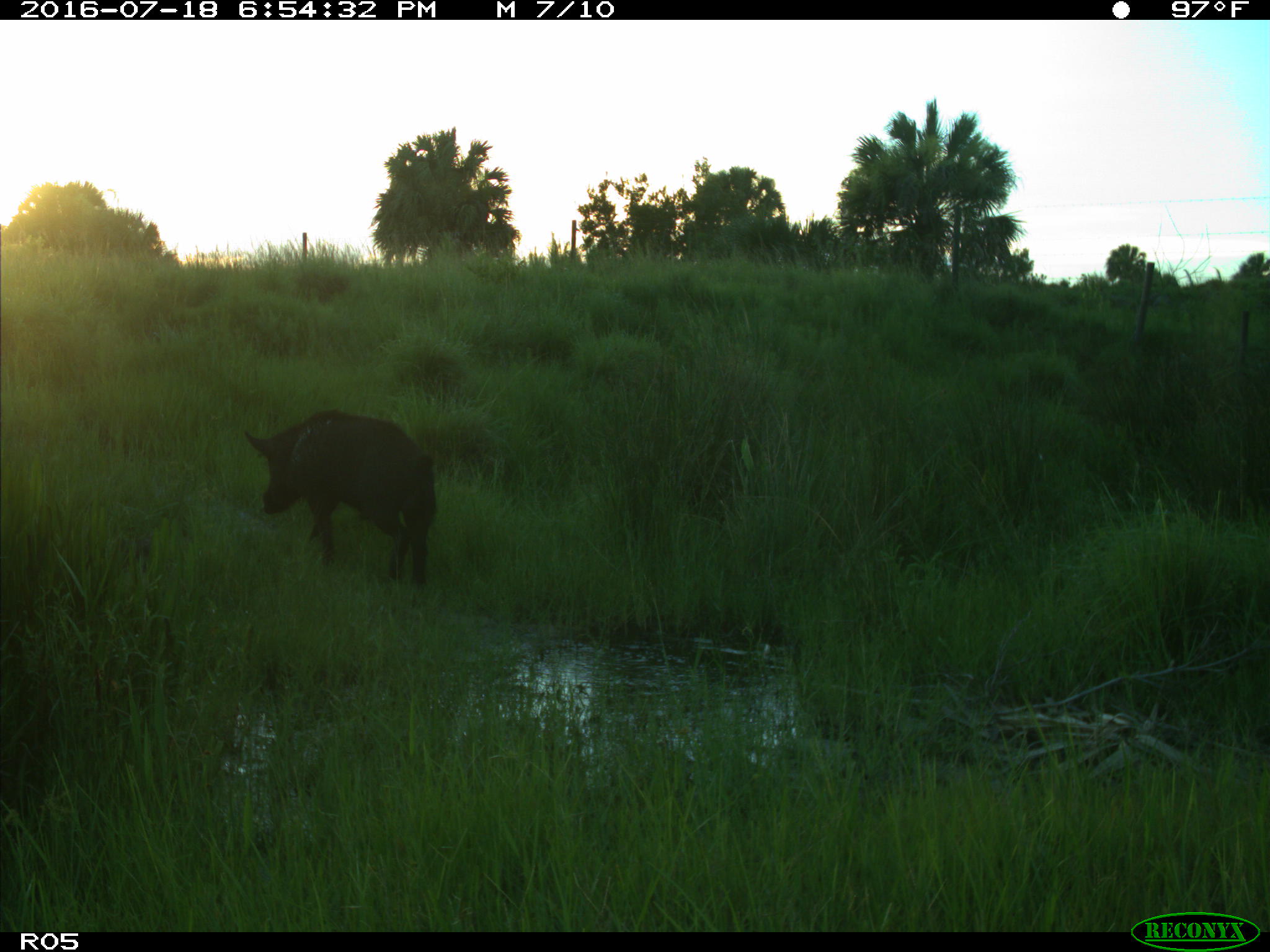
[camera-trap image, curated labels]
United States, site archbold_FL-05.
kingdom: Animalia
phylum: Chordata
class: Mammalia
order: Artiodactyla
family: Suidae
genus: Sus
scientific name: Sus scrofa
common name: wild boar